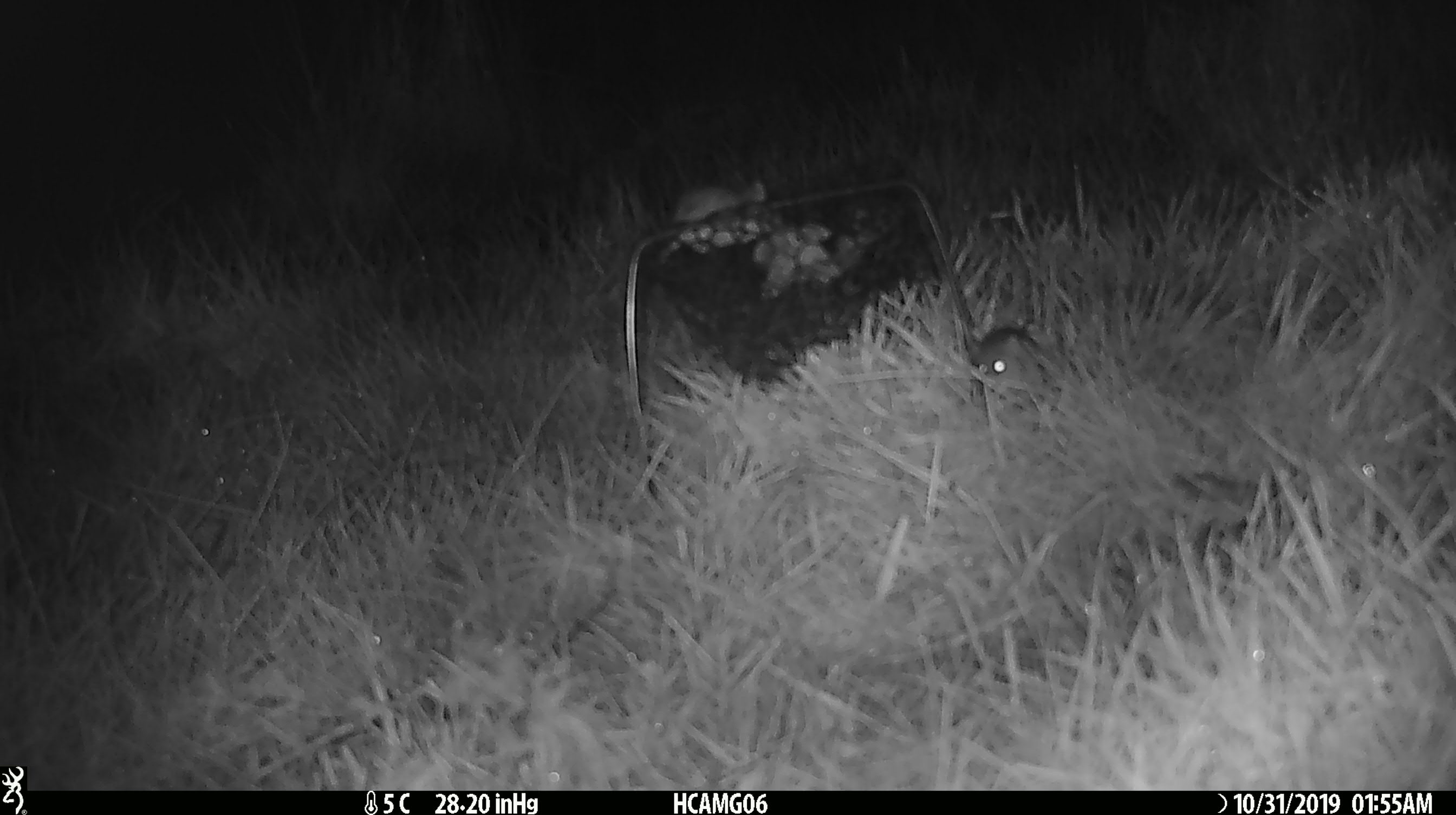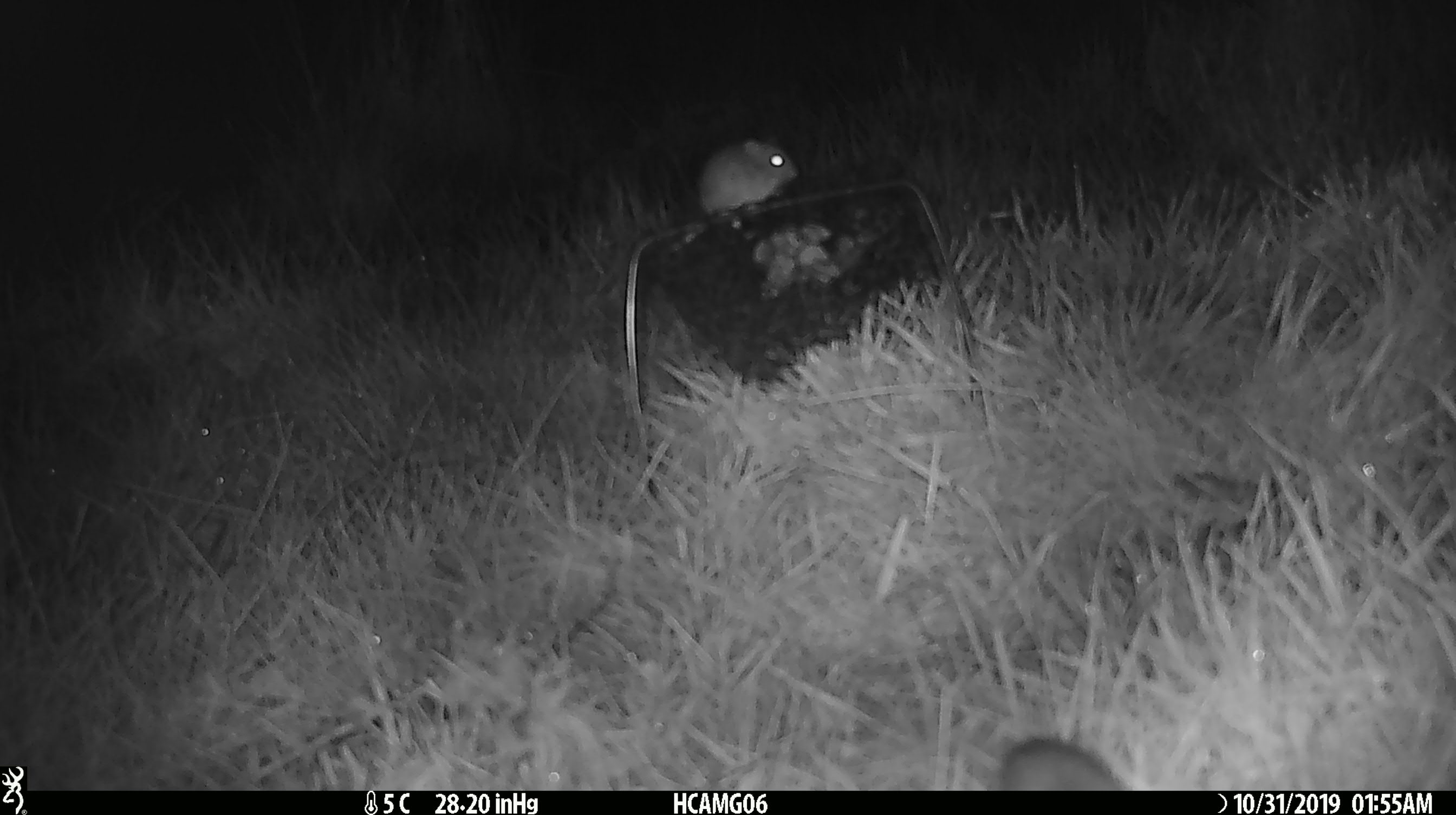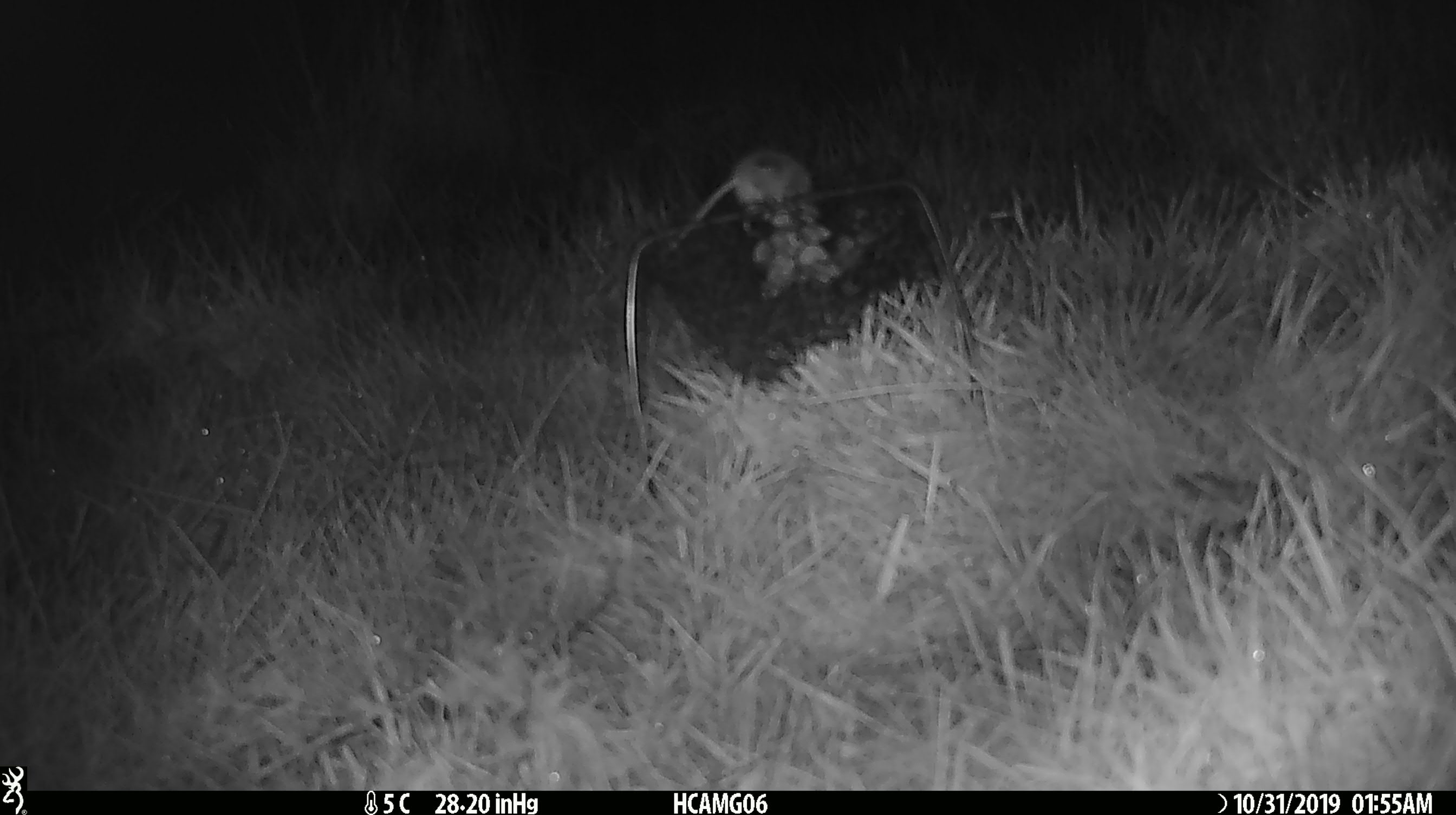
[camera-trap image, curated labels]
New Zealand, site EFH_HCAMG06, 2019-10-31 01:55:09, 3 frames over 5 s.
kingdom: Animalia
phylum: Chordata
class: Mammalia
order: Rodentia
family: Muridae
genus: Mus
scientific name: Mus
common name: mouse